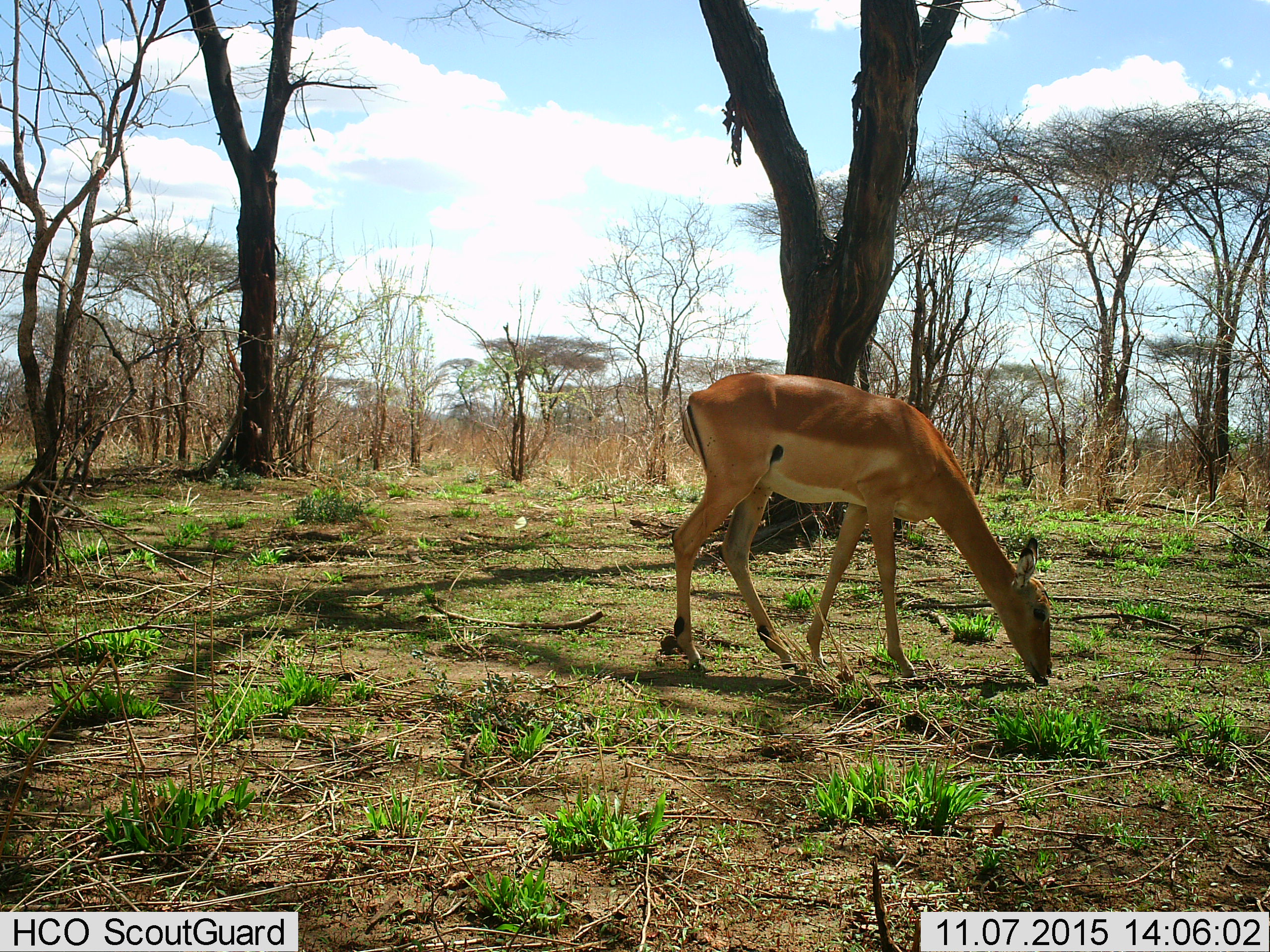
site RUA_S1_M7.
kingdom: Animalia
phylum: Chordata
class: Mammalia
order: Artiodactyla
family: Bovidae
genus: Aepyceros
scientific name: Aepyceros melampus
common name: impala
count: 1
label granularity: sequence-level